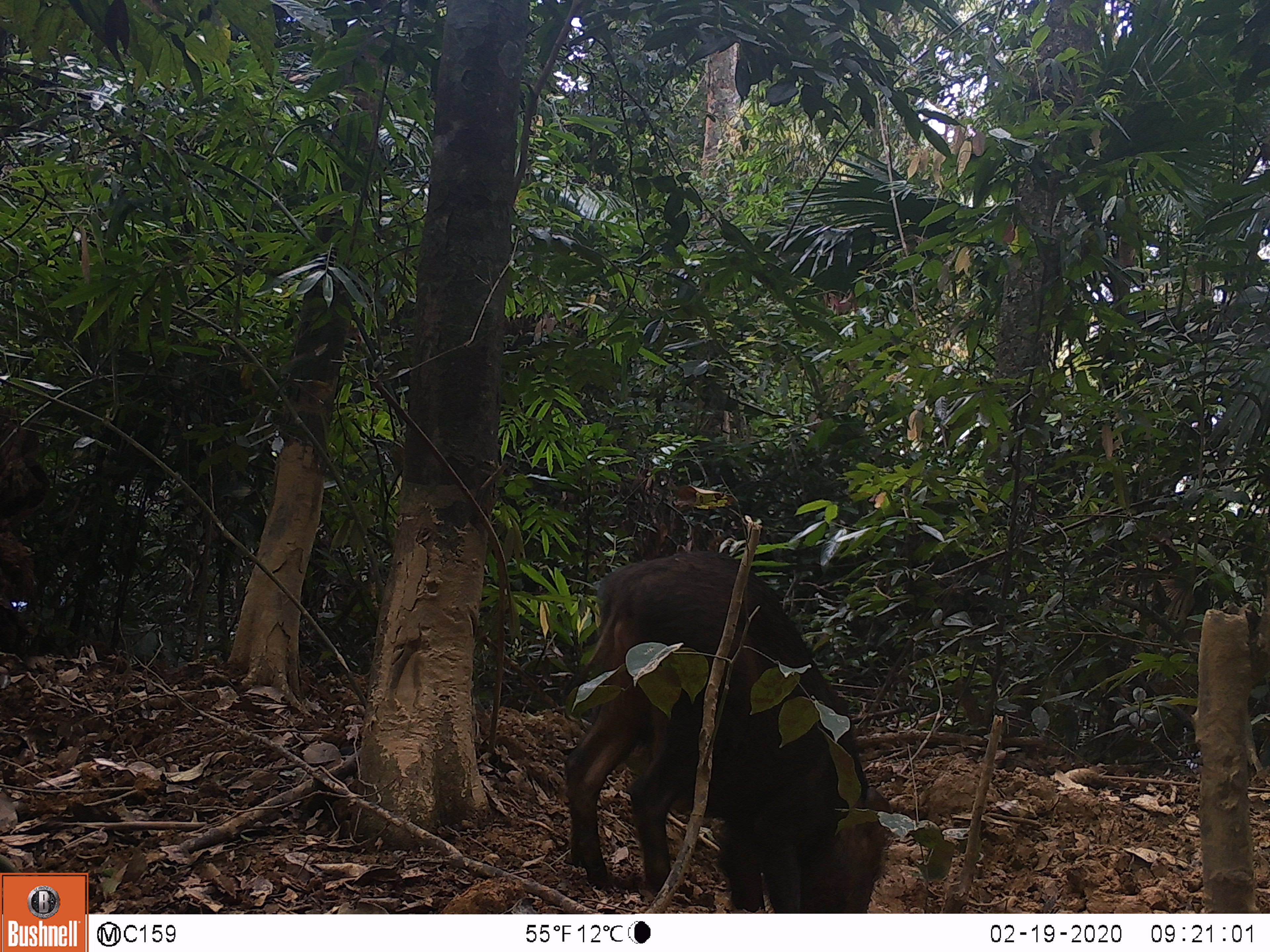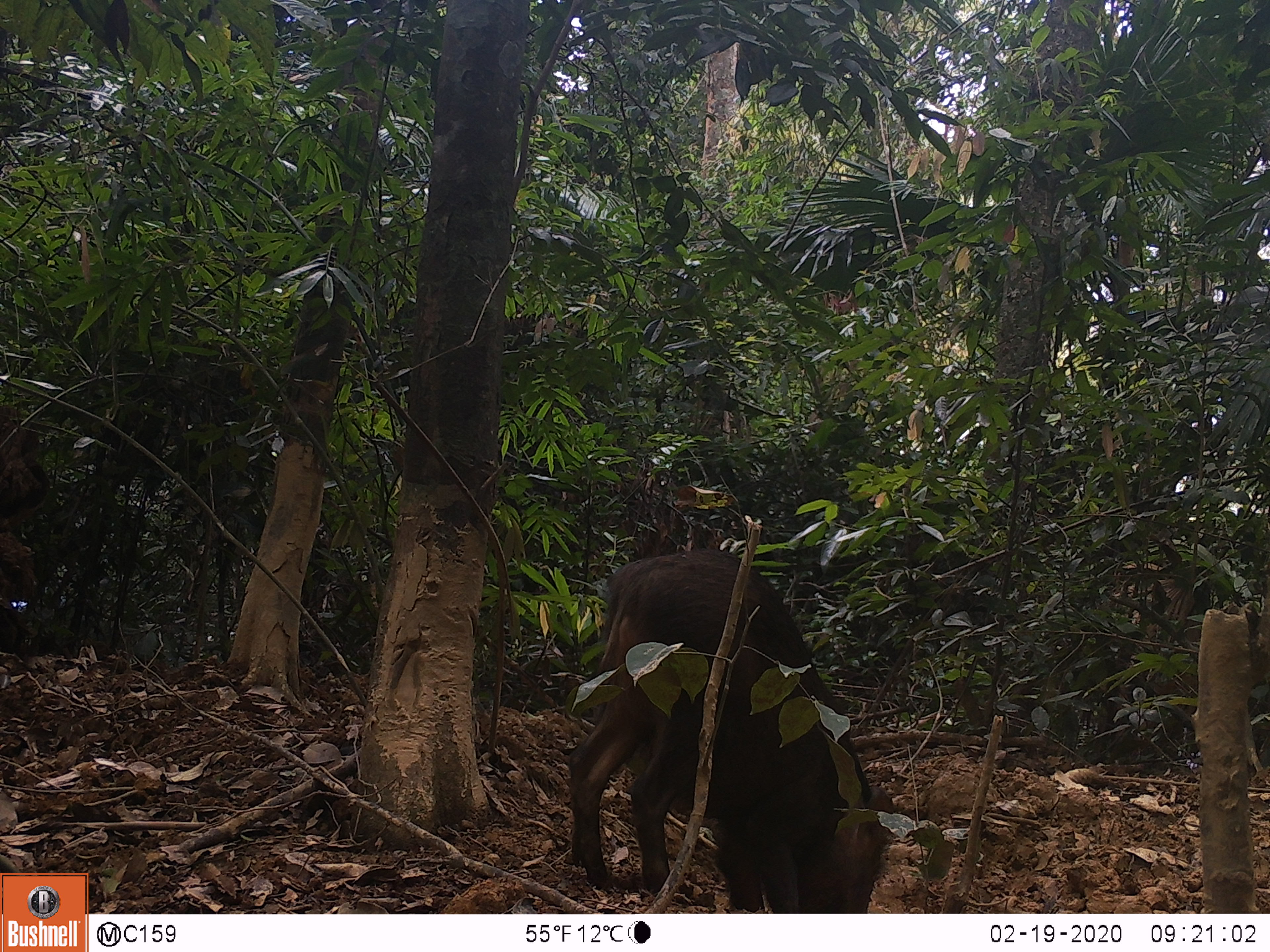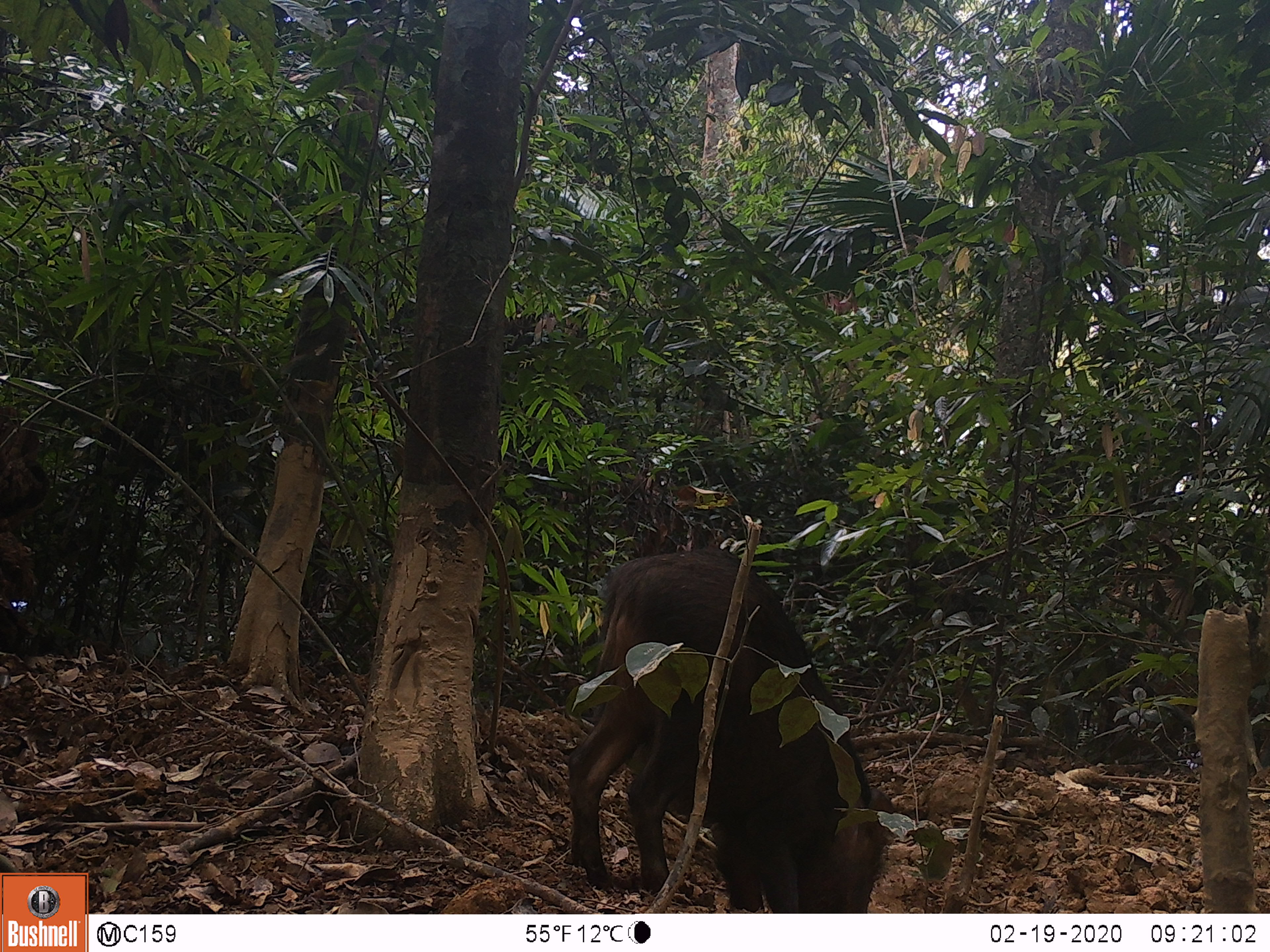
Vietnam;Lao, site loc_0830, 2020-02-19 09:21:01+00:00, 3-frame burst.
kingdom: Animalia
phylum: Chordata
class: Mammalia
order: Artiodactyla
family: Suidae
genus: Sus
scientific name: Sus scrofa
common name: eurasian wild pig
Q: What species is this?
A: Eurasian wild pig (Sus scrofa).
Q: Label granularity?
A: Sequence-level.